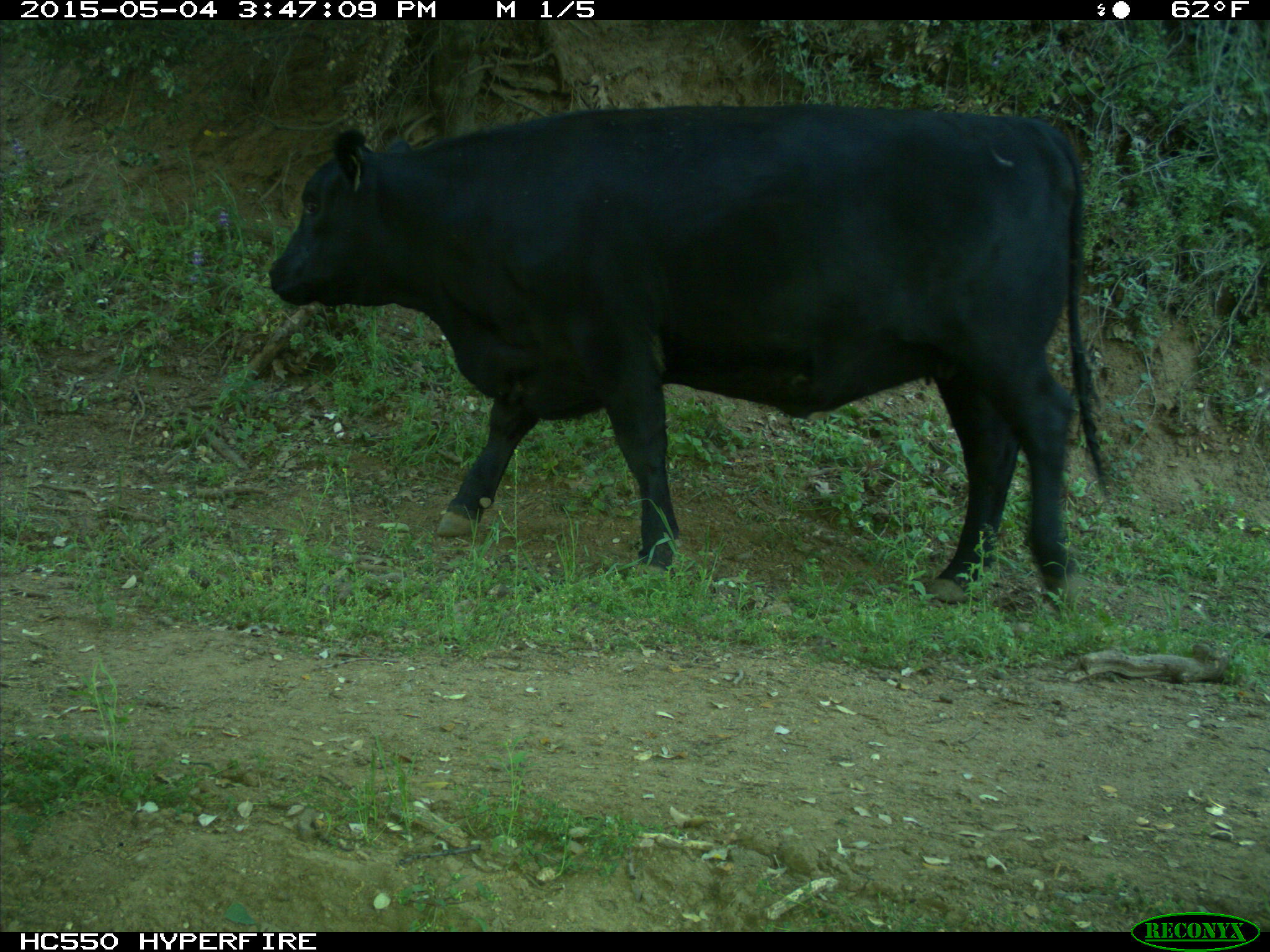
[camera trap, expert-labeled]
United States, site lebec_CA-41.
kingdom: Animalia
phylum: Chordata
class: Mammalia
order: Artiodactyla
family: Bovidae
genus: Bos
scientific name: Bos taurus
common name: domestic cow